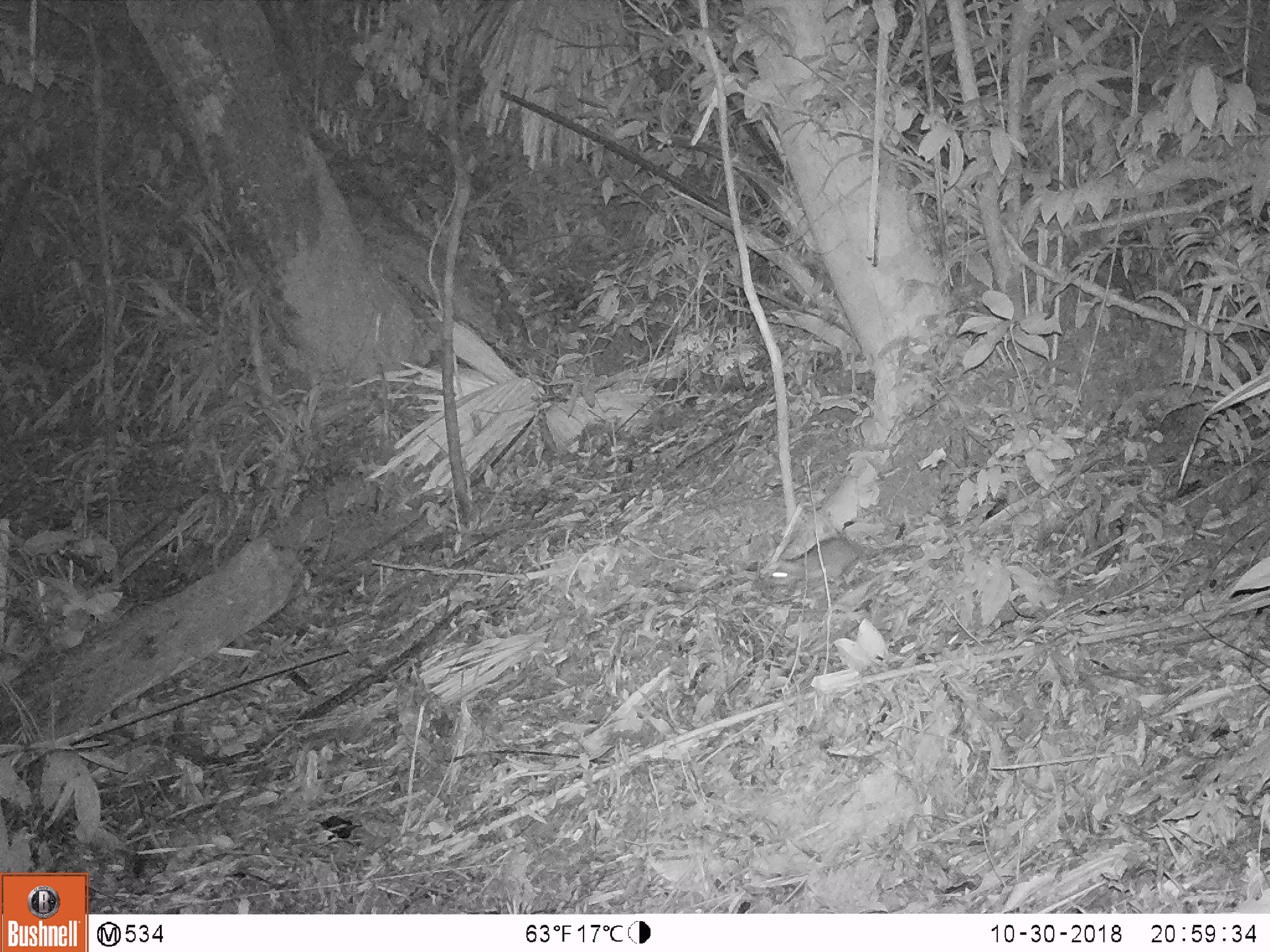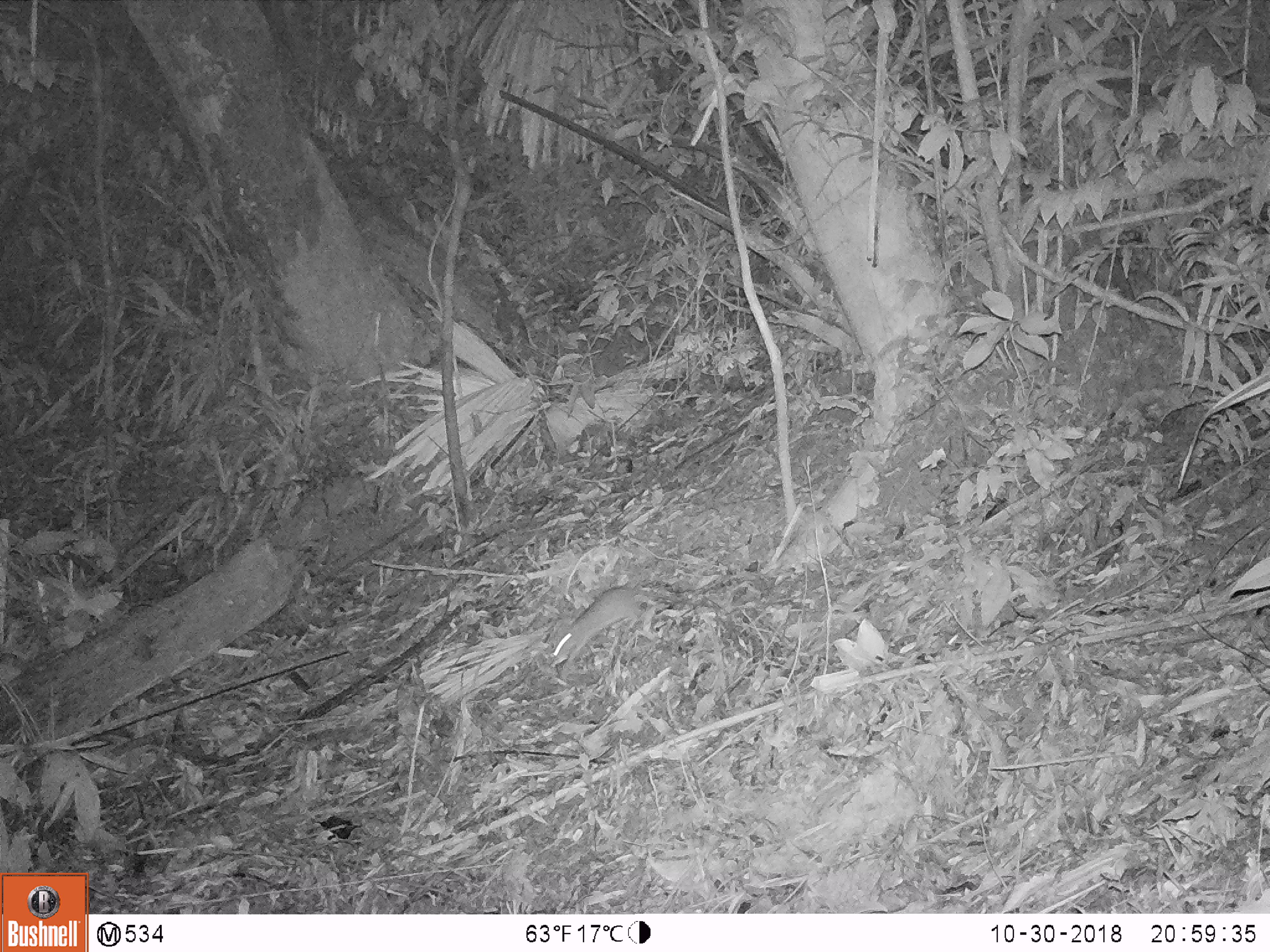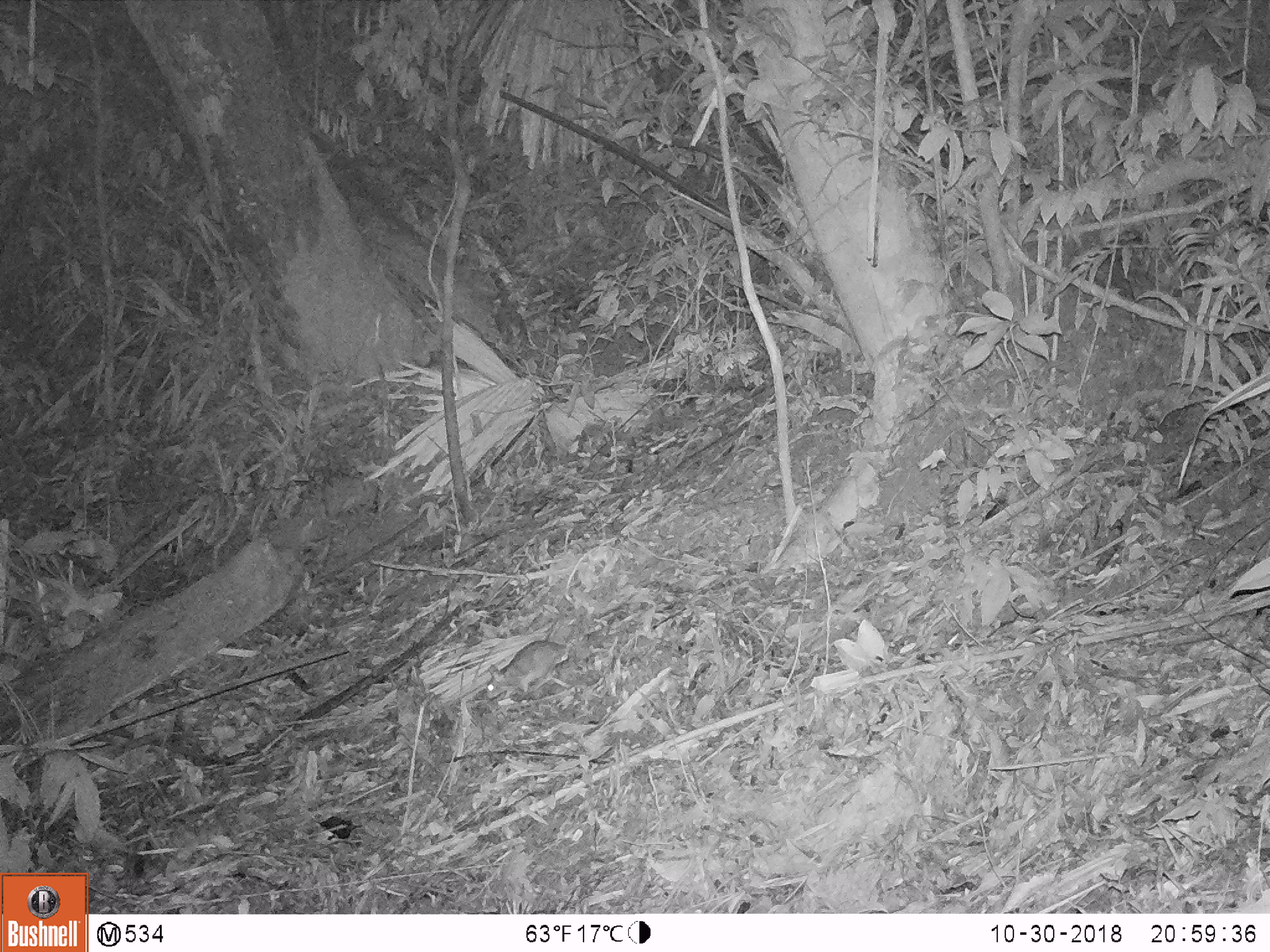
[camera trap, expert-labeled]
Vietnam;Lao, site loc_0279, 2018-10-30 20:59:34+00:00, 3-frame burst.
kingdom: Animalia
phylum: Chordata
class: Mammalia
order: Rodentia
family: Muridae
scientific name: Muridae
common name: old-world mice and rats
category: unidentified murid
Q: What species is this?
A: Unidentified murid (old-world mice and rats) (Muridae).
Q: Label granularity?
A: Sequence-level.